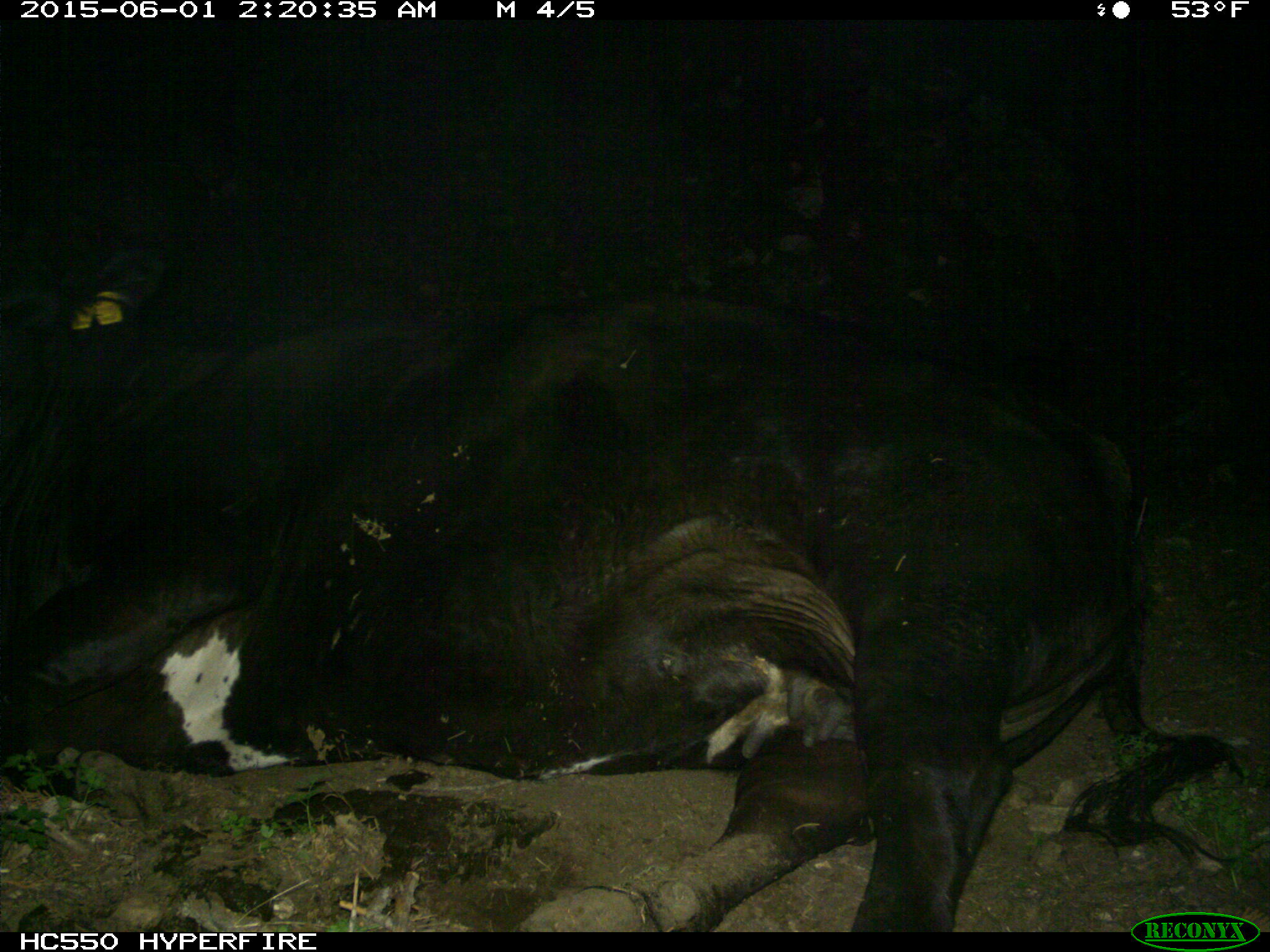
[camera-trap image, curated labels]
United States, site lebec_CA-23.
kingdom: Animalia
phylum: Chordata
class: Mammalia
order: Artiodactyla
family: Bovidae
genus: Bos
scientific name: Bos taurus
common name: domestic cow